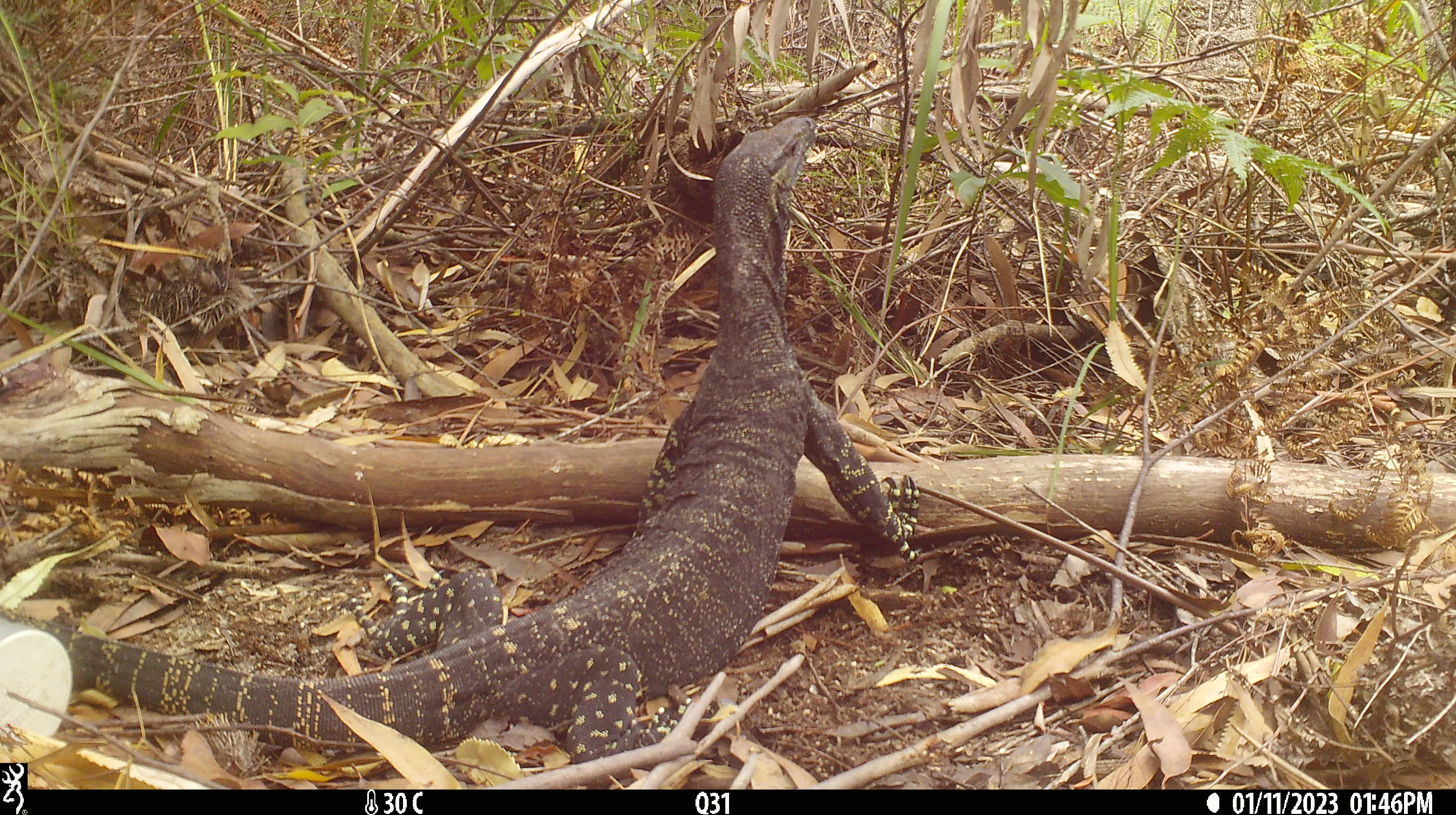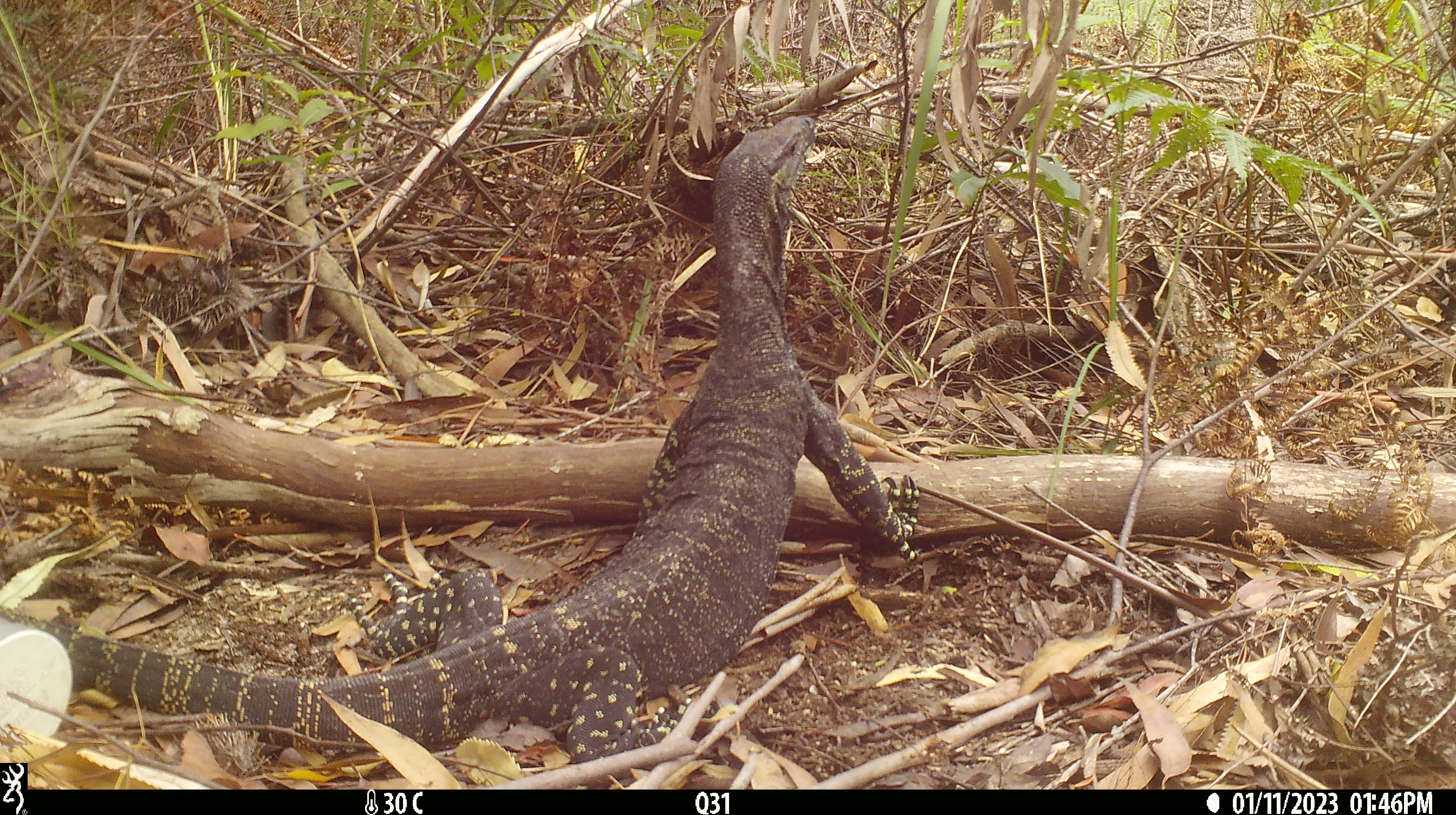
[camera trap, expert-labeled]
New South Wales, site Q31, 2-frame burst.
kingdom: Animalia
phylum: Chordata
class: Reptilia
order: Squamata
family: Varanidae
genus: Varanus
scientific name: Varanus varius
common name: lace monitor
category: goanna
Goanna (lace monitor) (Varanus varius).